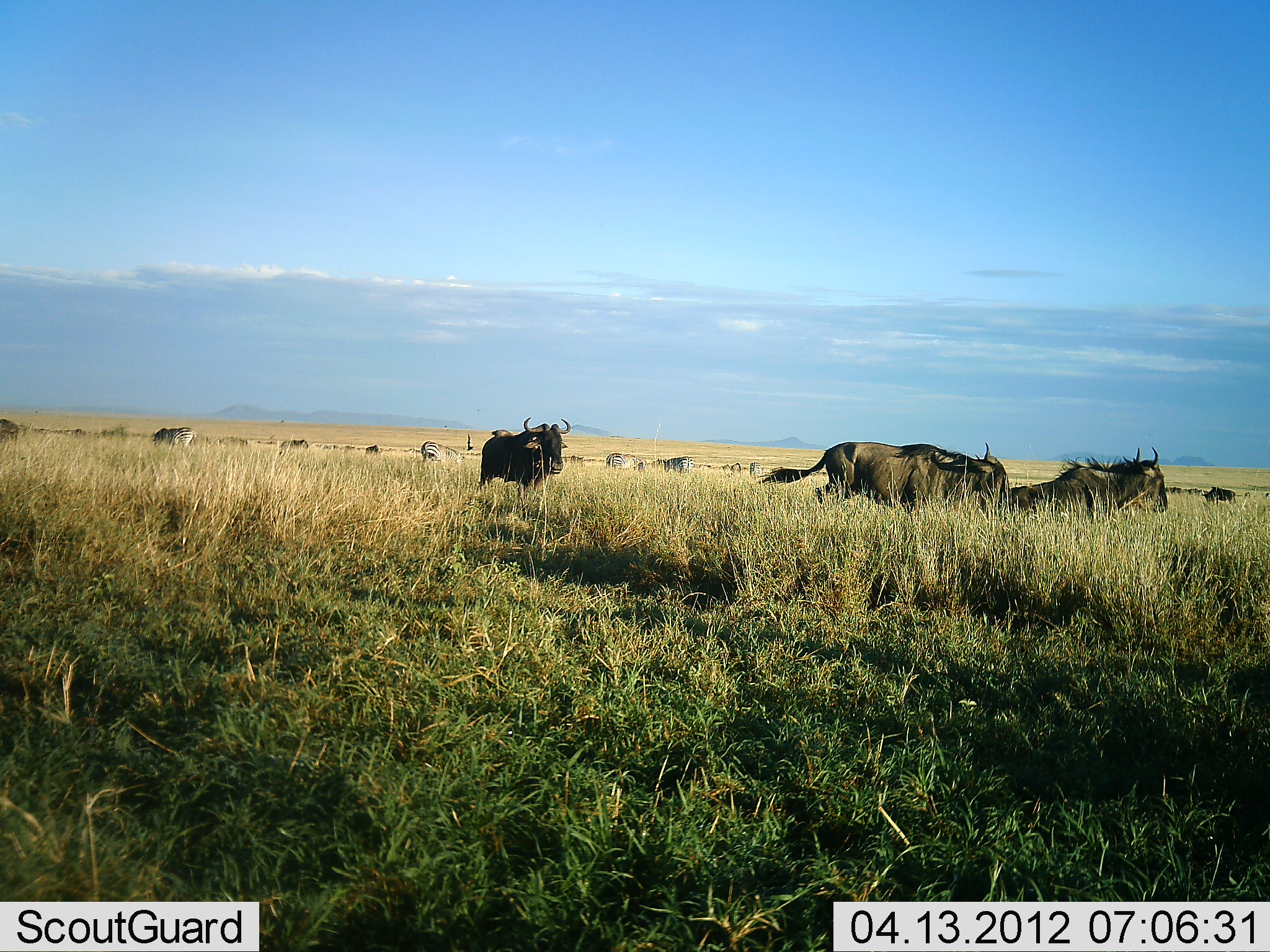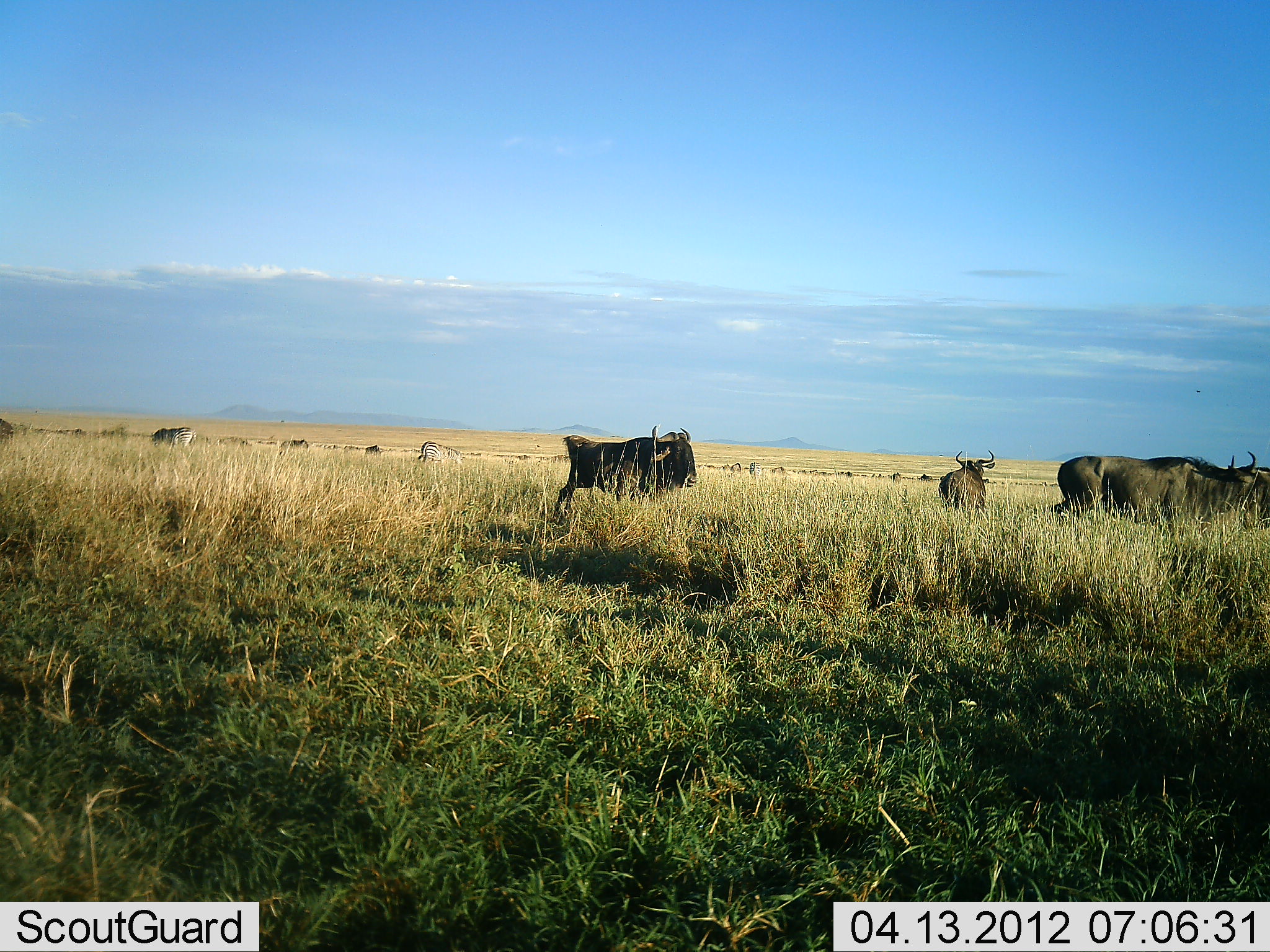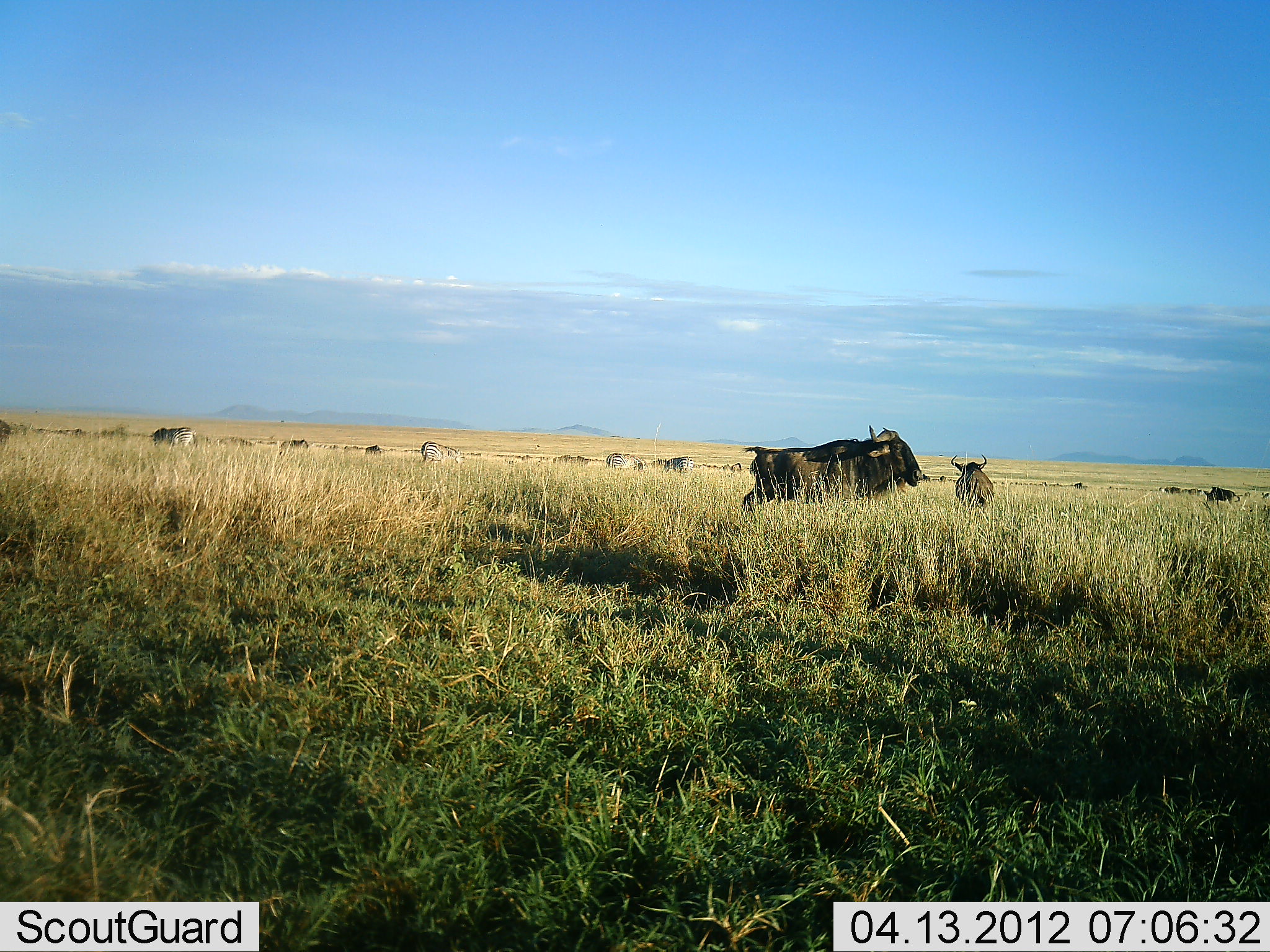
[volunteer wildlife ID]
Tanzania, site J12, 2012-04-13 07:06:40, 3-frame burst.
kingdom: Animalia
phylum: Chordata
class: Mammalia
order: Artiodactyla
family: Bovidae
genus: Connochaetes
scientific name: Connochaetes taurinus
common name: blue wildebeest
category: wildebeest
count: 5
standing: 25%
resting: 0%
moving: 94%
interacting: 0%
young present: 0%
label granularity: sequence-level